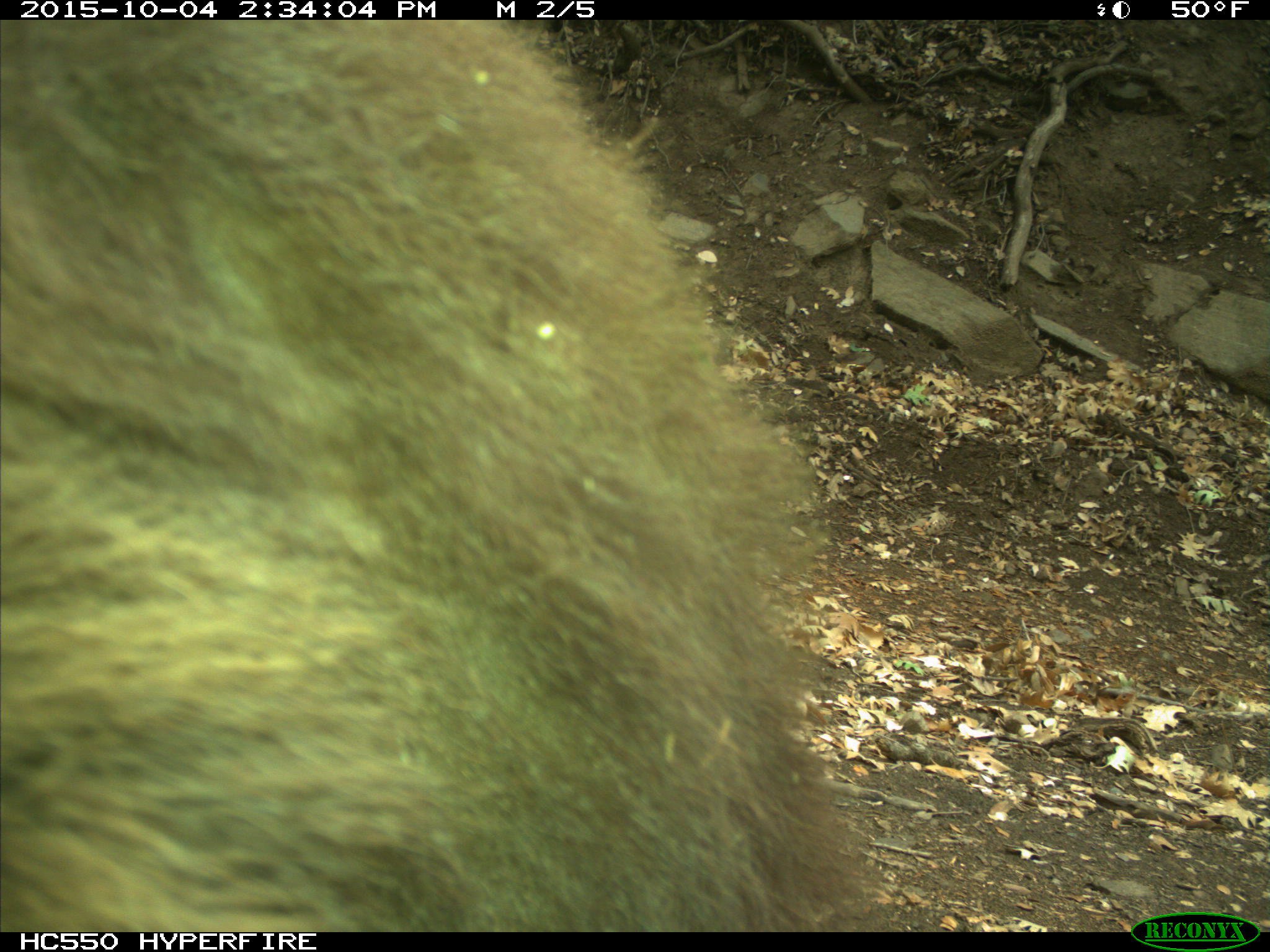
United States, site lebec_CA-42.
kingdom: Animalia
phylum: Chordata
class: Mammalia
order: Carnivora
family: Ursidae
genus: Ursus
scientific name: Ursus americanus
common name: american black bear